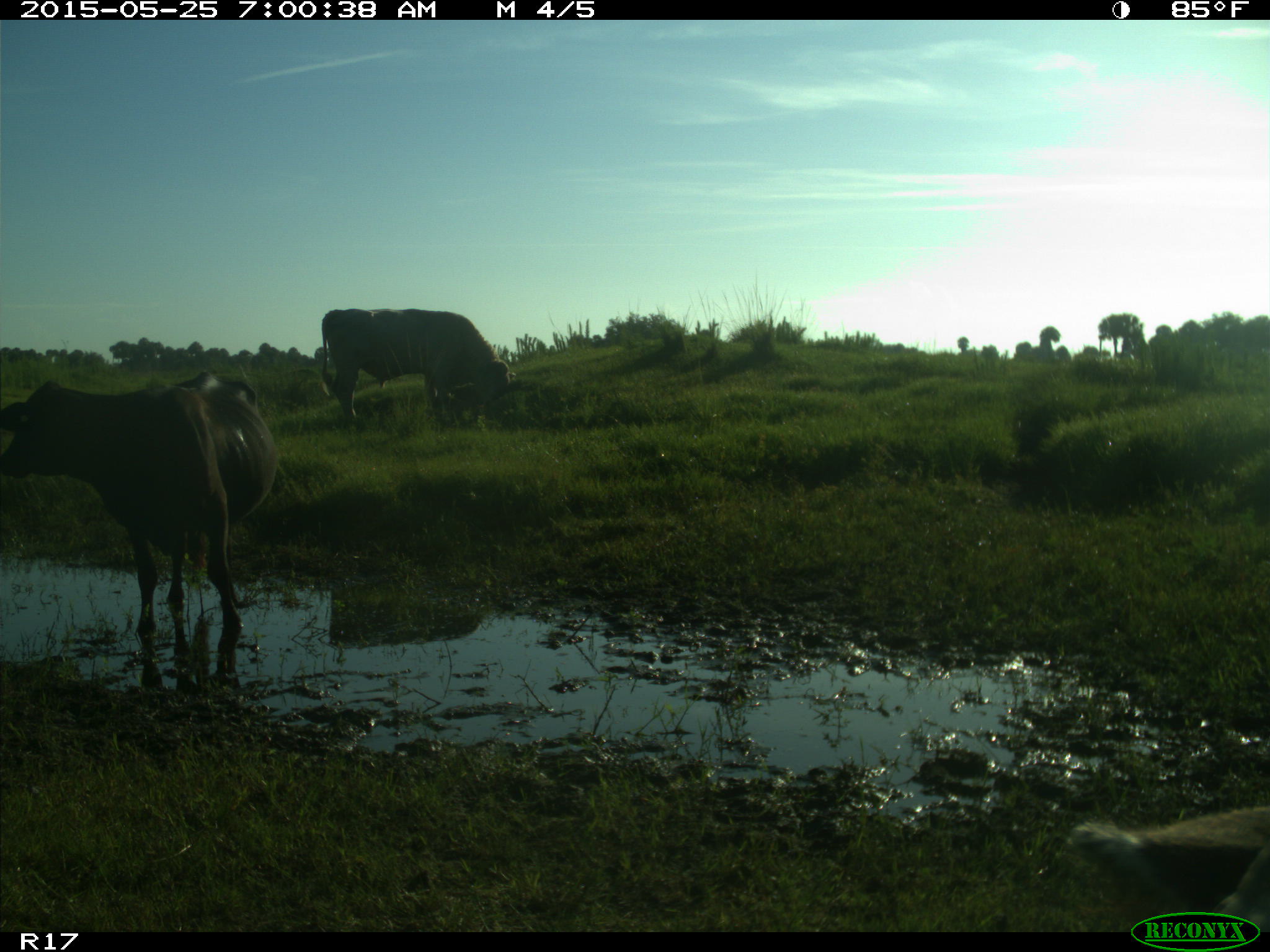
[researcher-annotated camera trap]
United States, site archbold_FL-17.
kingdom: Animalia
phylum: Chordata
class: Mammalia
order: Artiodactyla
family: Bovidae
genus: Bos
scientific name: Bos taurus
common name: domestic cow